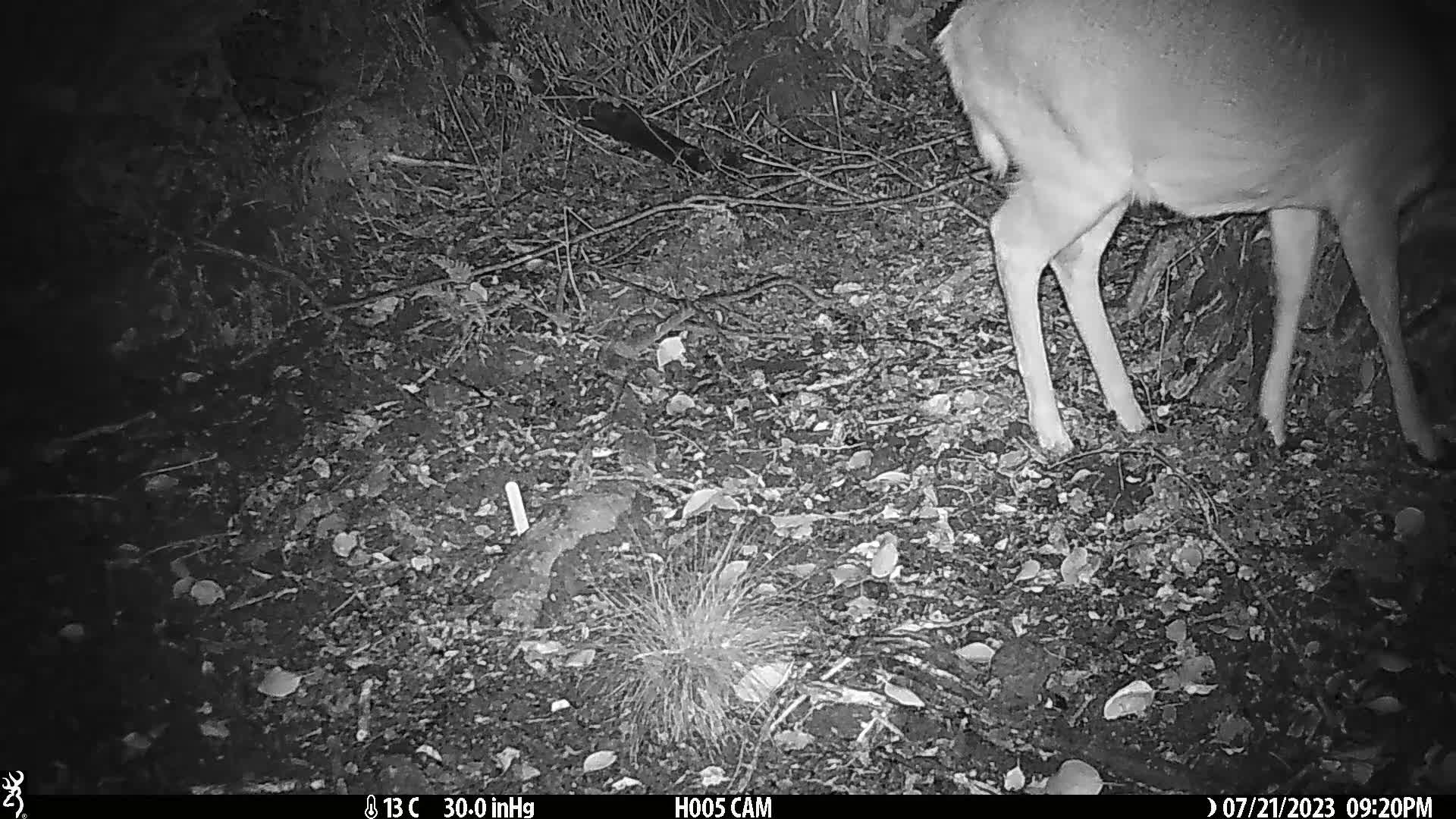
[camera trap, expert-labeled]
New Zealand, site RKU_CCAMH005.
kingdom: Animalia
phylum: Chordata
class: Mammalia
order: Artiodactyla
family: Cervidae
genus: Odocoileus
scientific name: Odocoileus virginianus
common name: white-tailed deer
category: white tailed deer